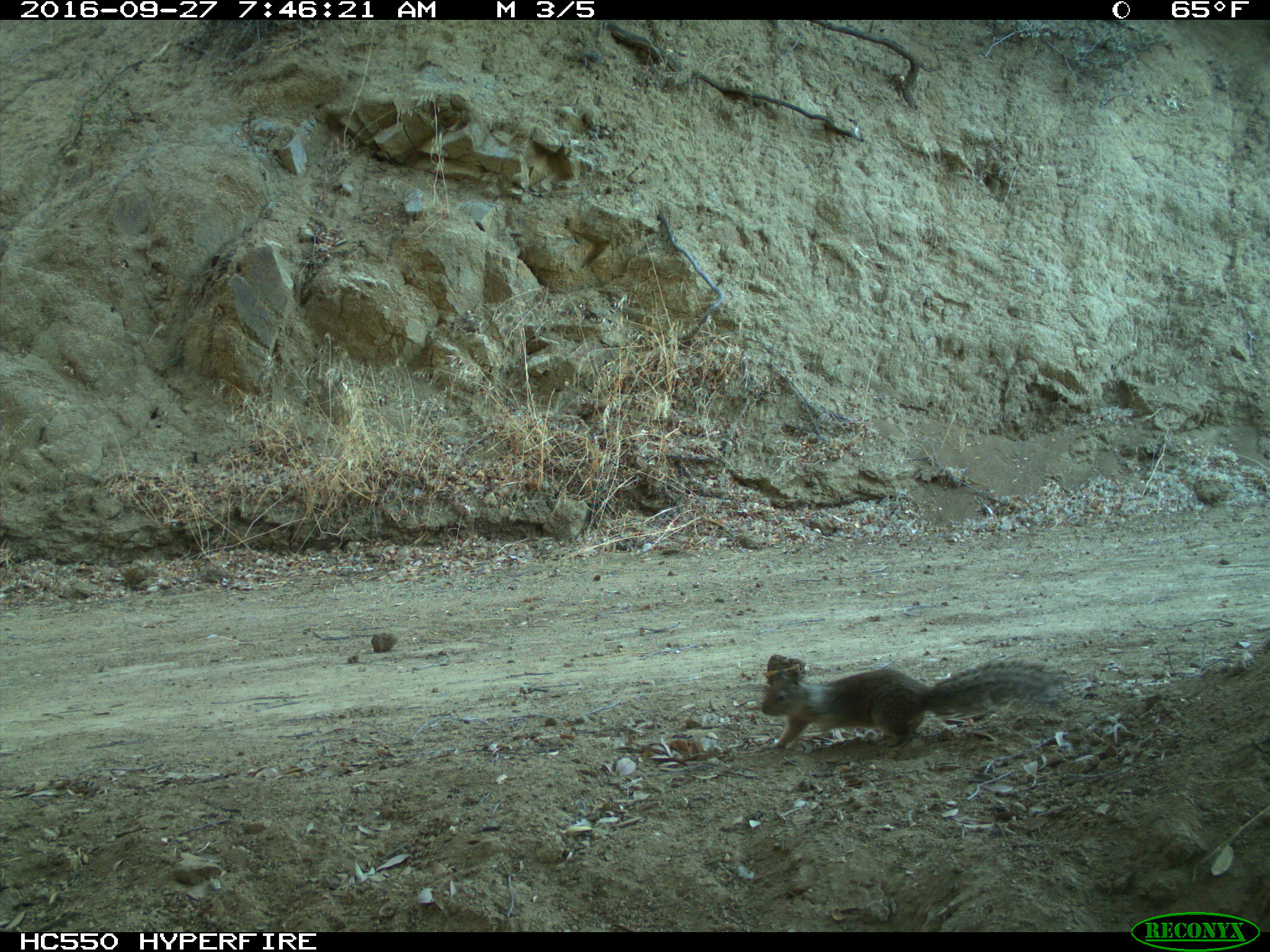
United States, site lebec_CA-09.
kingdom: Animalia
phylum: Chordata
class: Mammalia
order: Rodentia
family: Sciuridae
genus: Otospermophilus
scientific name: Otospermophilus beecheyi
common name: california ground squirrel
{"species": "Otospermophilus beecheyi (california ground squirrel)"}